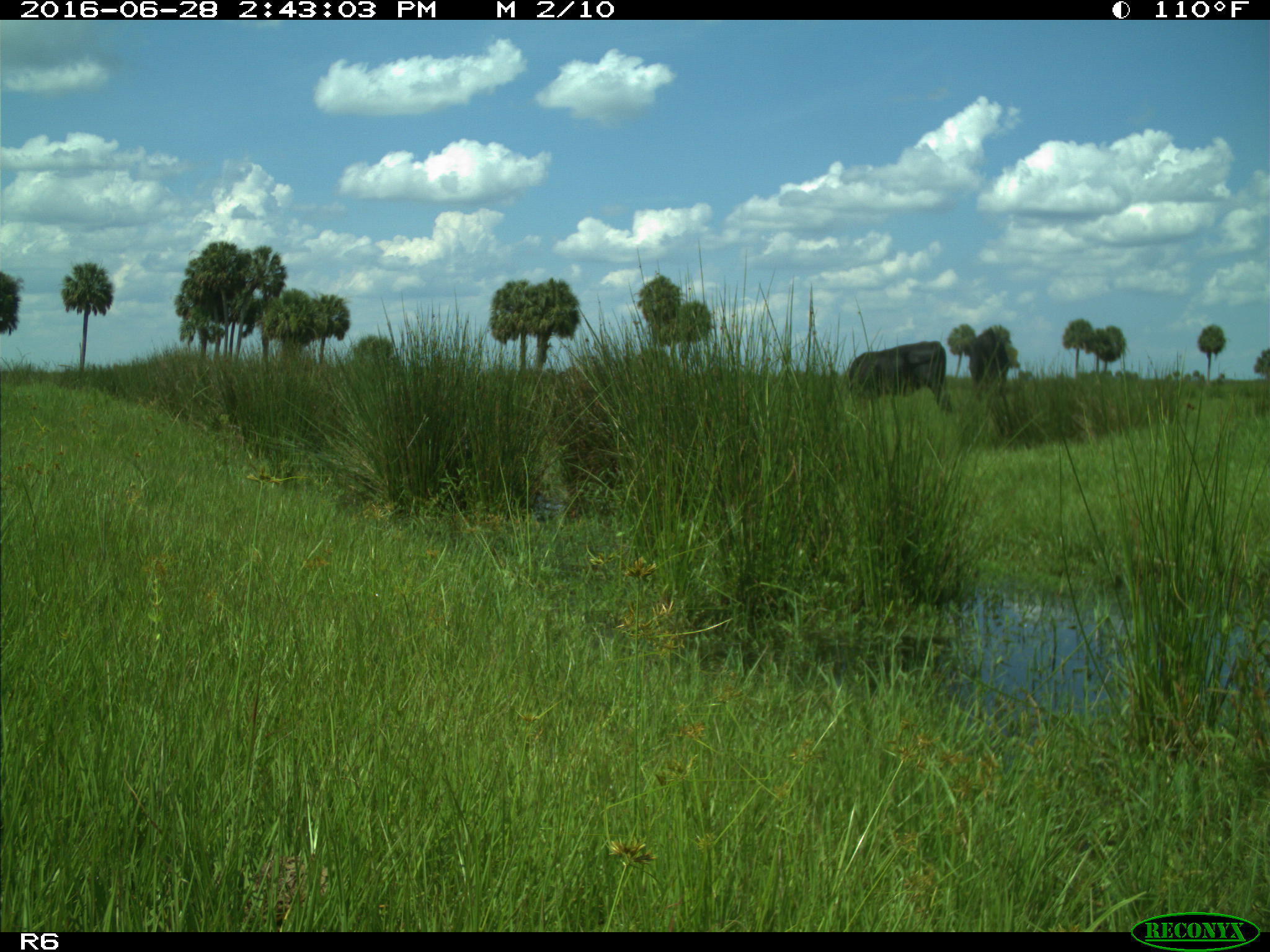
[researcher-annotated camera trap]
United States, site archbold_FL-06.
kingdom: Animalia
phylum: Chordata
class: Mammalia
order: Artiodactyla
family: Bovidae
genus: Bos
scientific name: Bos taurus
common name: domestic cow